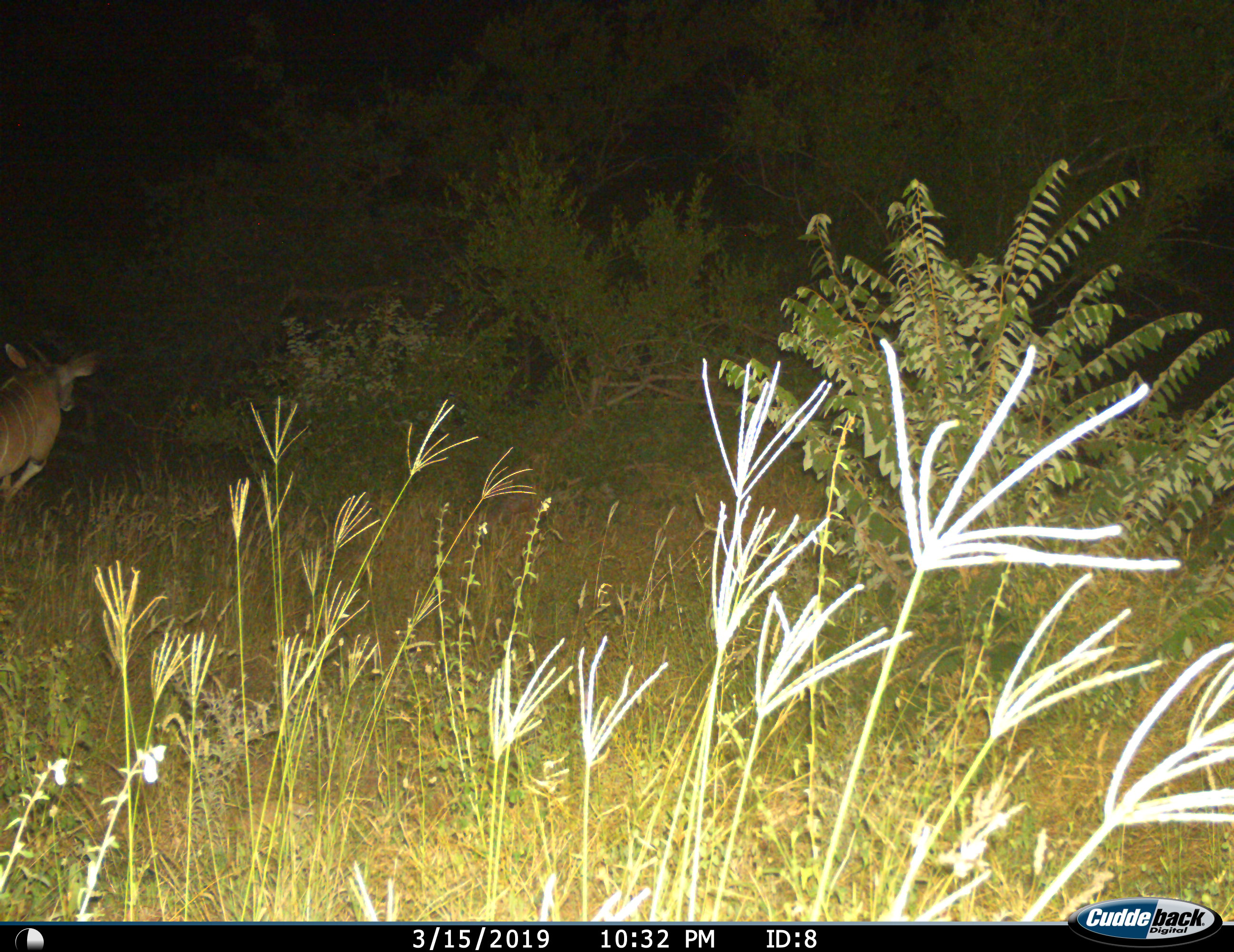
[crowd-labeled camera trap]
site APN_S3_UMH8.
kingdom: Animalia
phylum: Chordata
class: Mammalia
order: Artiodactyla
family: Bovidae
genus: Tragelaphus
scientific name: Tragelaphus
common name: kudu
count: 1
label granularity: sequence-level